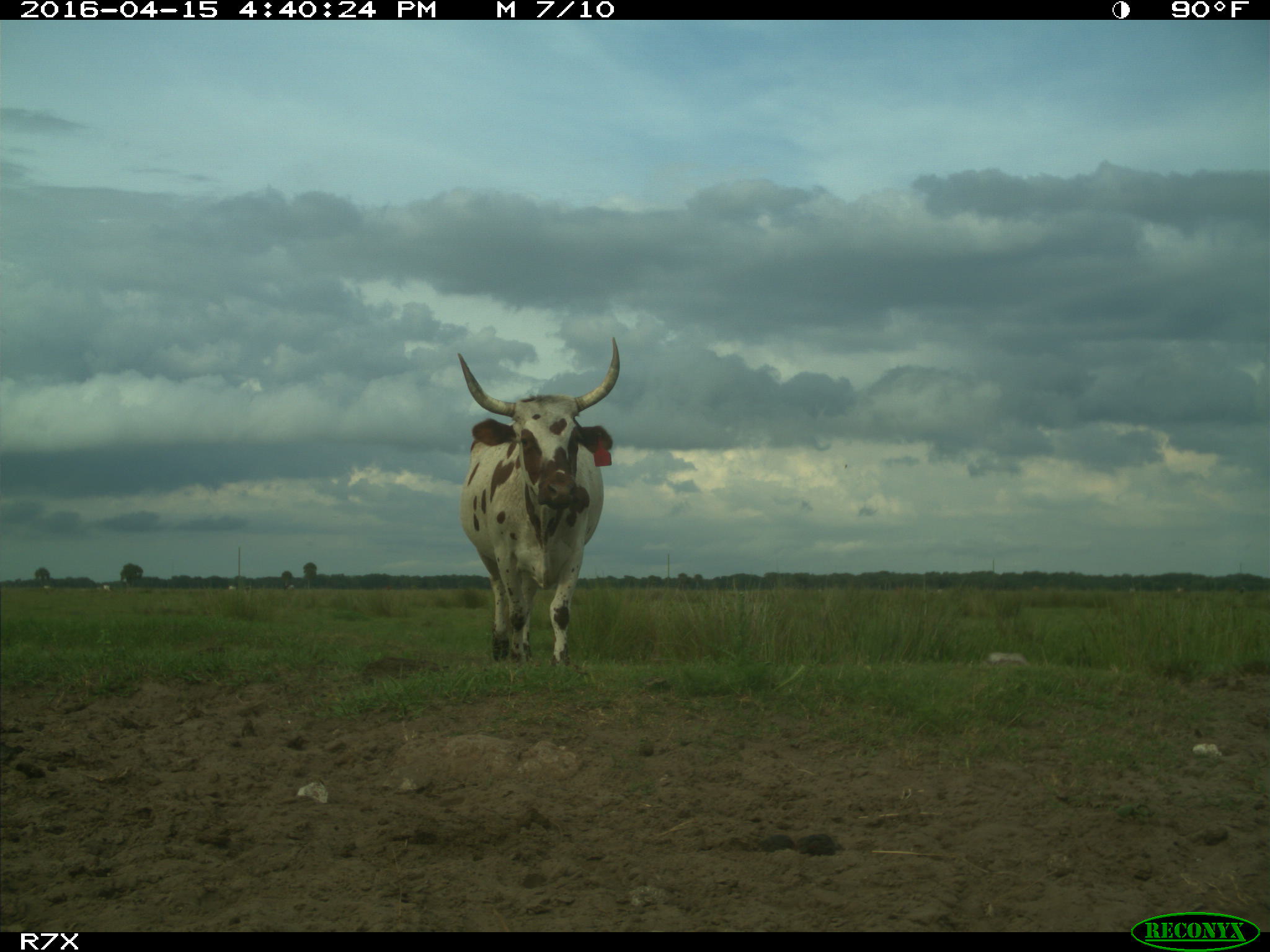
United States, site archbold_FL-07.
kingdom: Animalia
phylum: Chordata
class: Mammalia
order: Artiodactyla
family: Bovidae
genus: Bos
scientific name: Bos taurus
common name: domestic cow